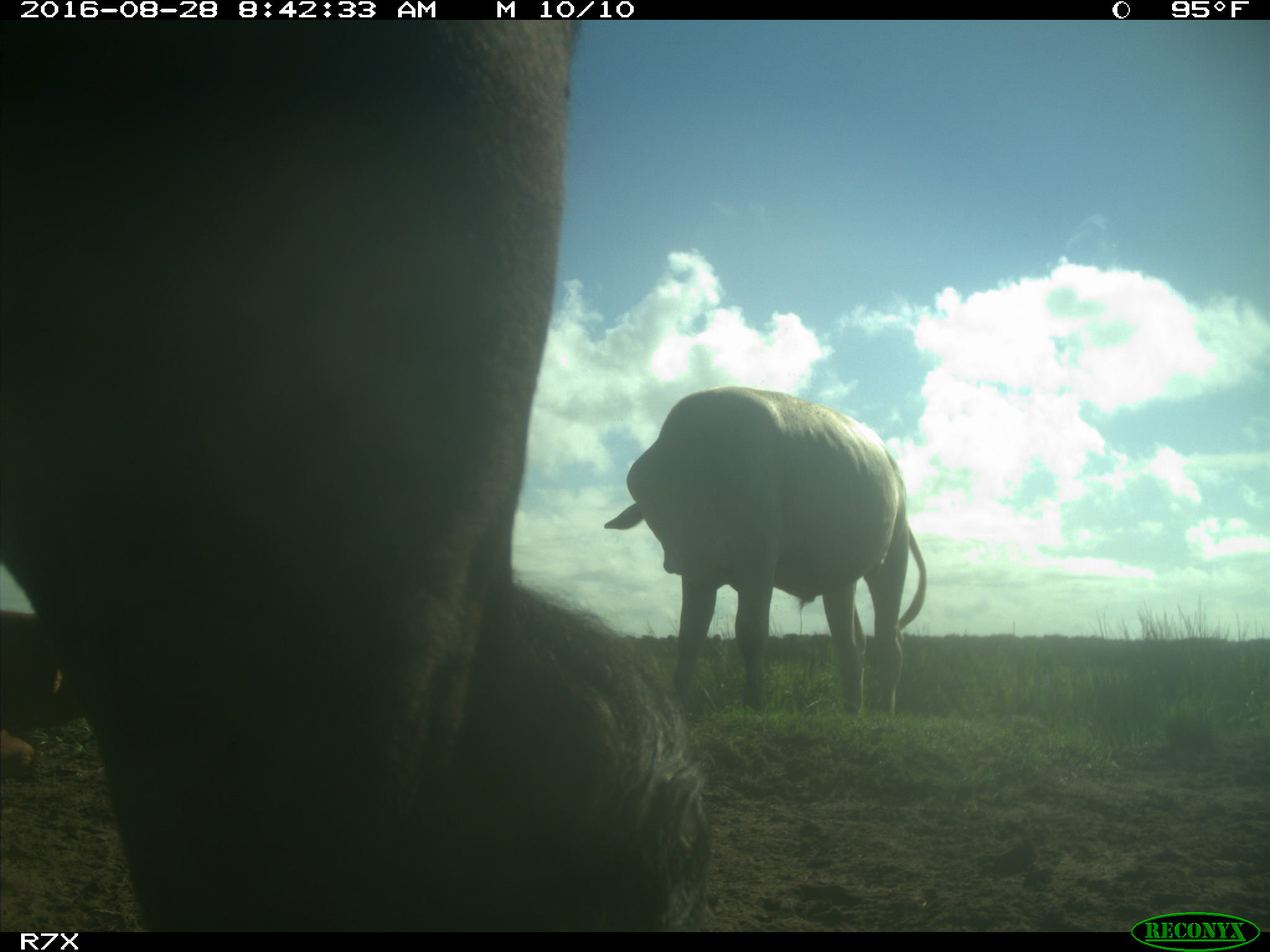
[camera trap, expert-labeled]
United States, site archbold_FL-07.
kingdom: Animalia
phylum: Chordata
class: Mammalia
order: Artiodactyla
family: Bovidae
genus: Bos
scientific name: Bos taurus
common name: domestic cow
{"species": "Bos taurus (domestic cow)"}